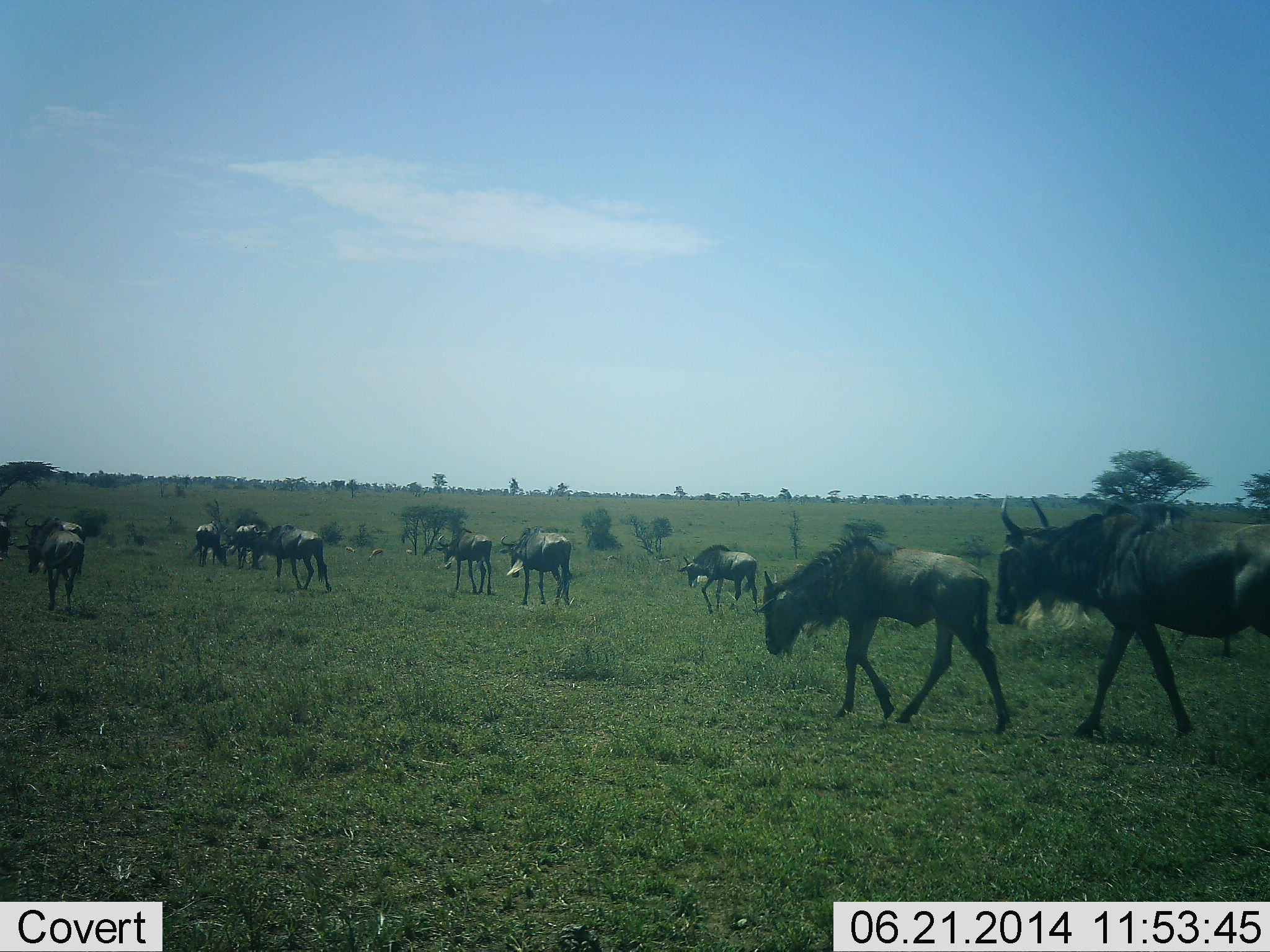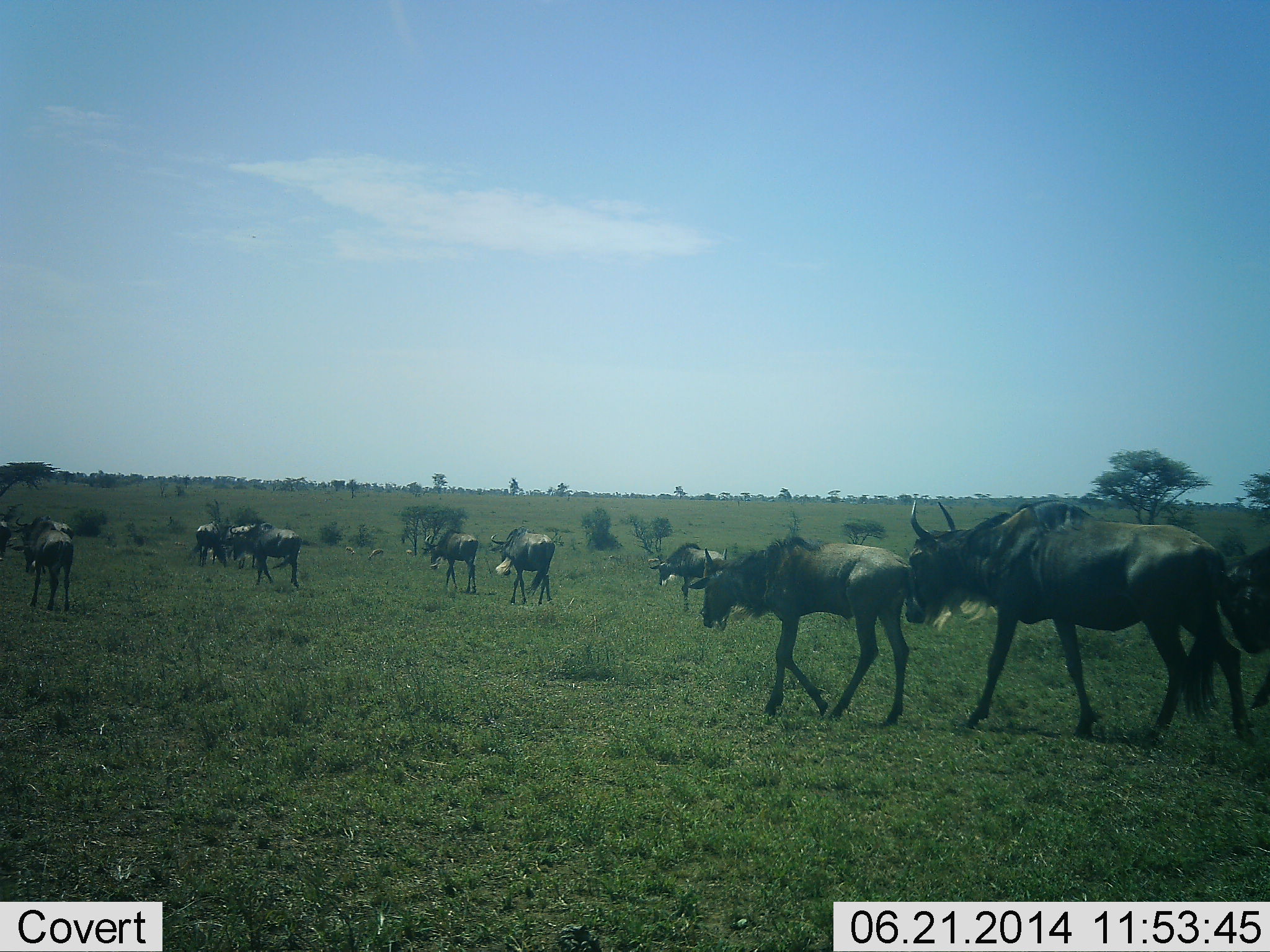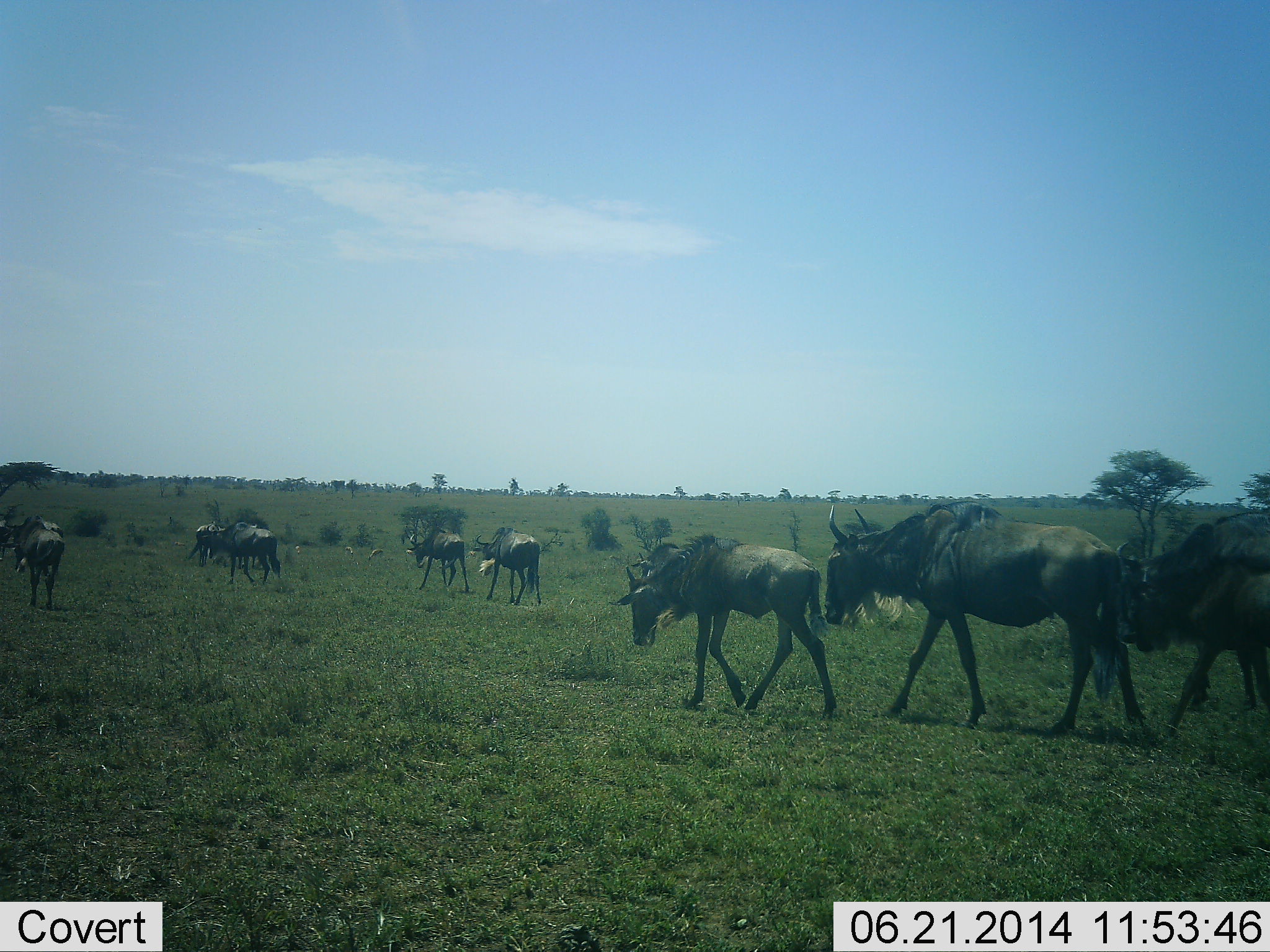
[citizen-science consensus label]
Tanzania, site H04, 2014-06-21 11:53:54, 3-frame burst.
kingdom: Animalia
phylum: Chordata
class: Mammalia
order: Artiodactyla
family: Bovidae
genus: Connochaetes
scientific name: Connochaetes taurinus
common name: blue wildebeest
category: wildebeest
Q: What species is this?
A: Wildebeest (blue wildebeest) (Connochaetes taurinus).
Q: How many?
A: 11-50.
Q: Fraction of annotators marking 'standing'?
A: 10%.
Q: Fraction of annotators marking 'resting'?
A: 0%.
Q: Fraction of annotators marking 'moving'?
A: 100%.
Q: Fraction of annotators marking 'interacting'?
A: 10%.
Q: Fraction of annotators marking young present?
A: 20%.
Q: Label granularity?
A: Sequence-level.